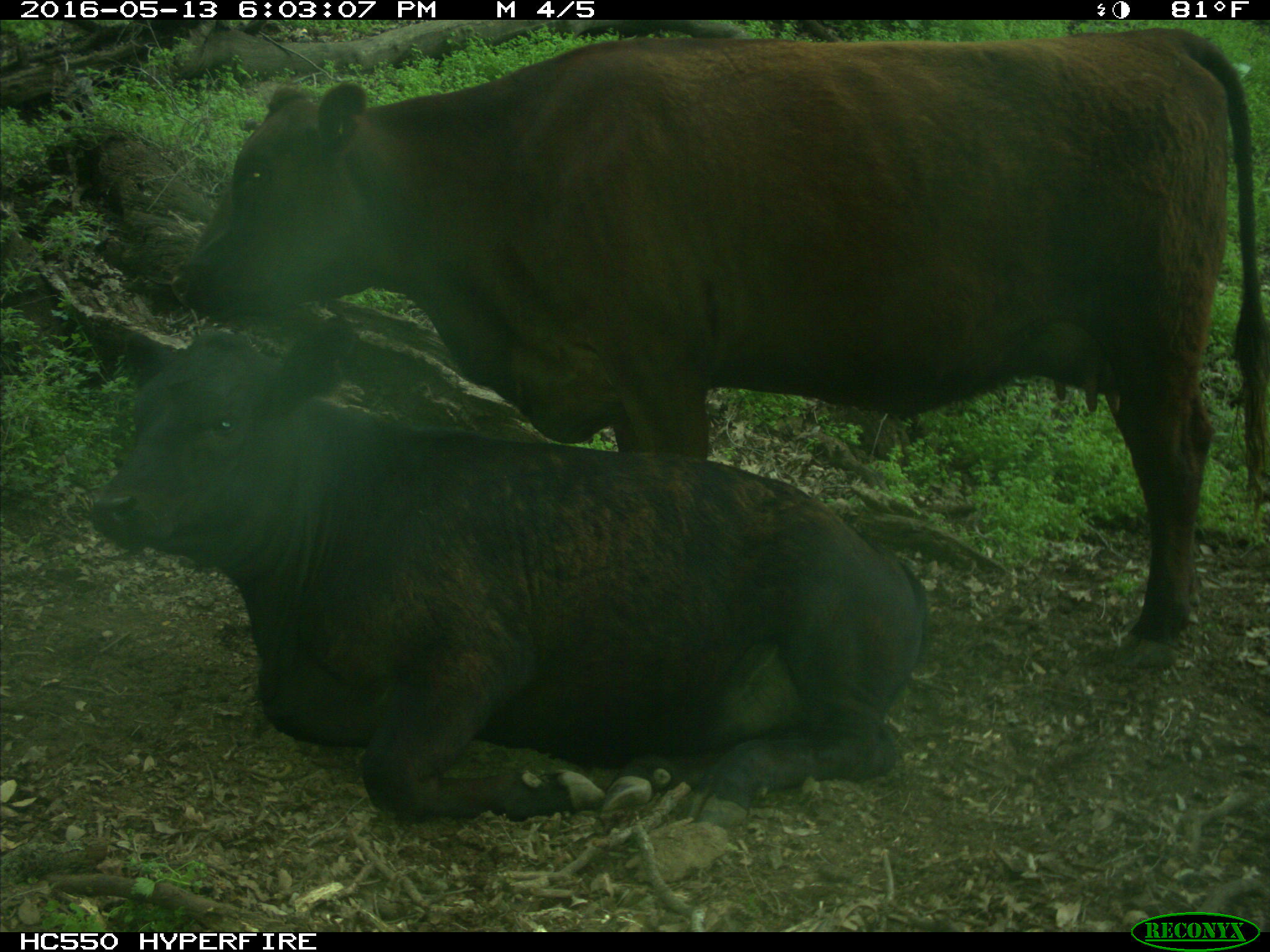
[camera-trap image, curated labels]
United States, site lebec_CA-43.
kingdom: Animalia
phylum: Chordata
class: Mammalia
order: Artiodactyla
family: Bovidae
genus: Bos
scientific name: Bos taurus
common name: domestic cow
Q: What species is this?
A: Bos taurus (domestic cow).